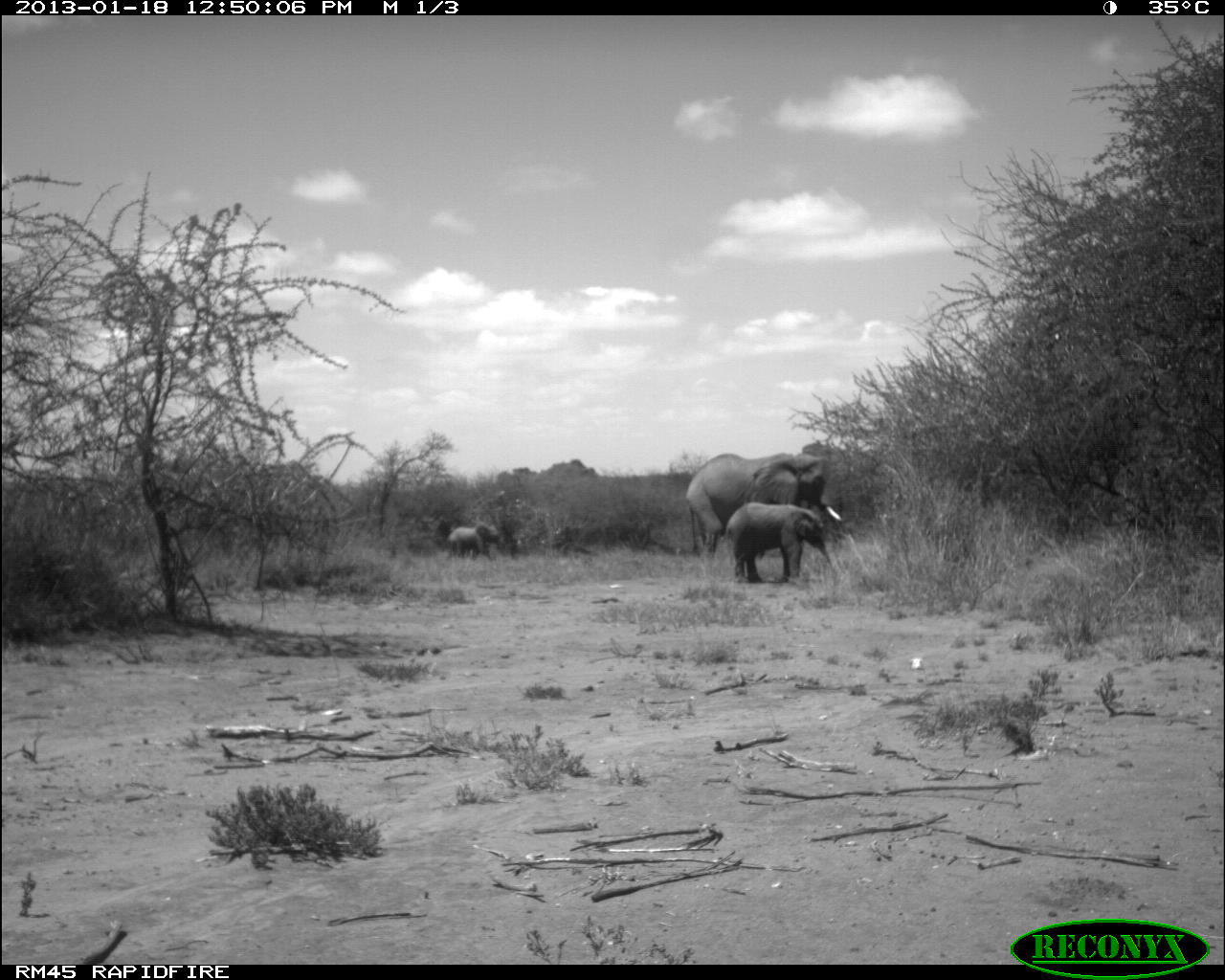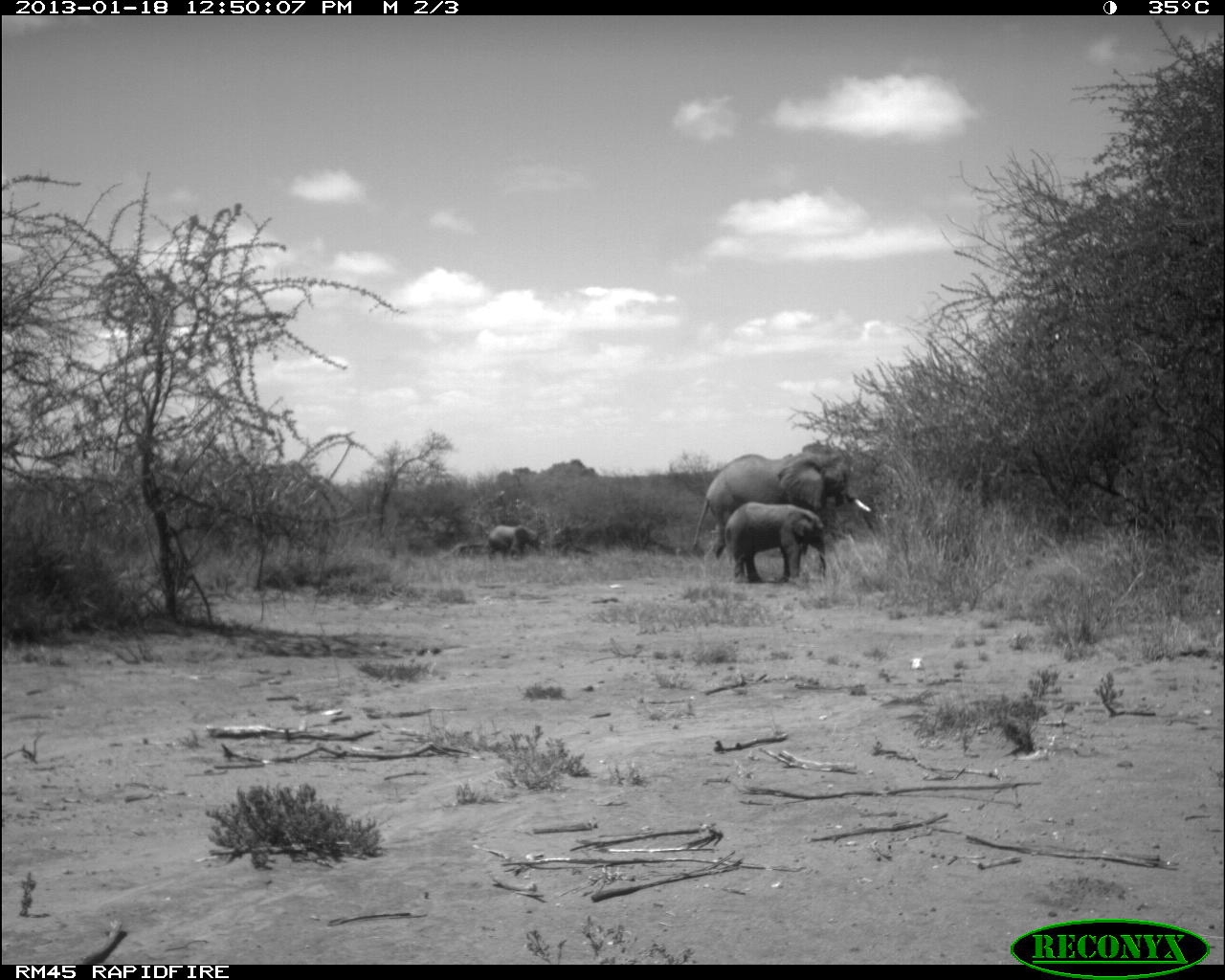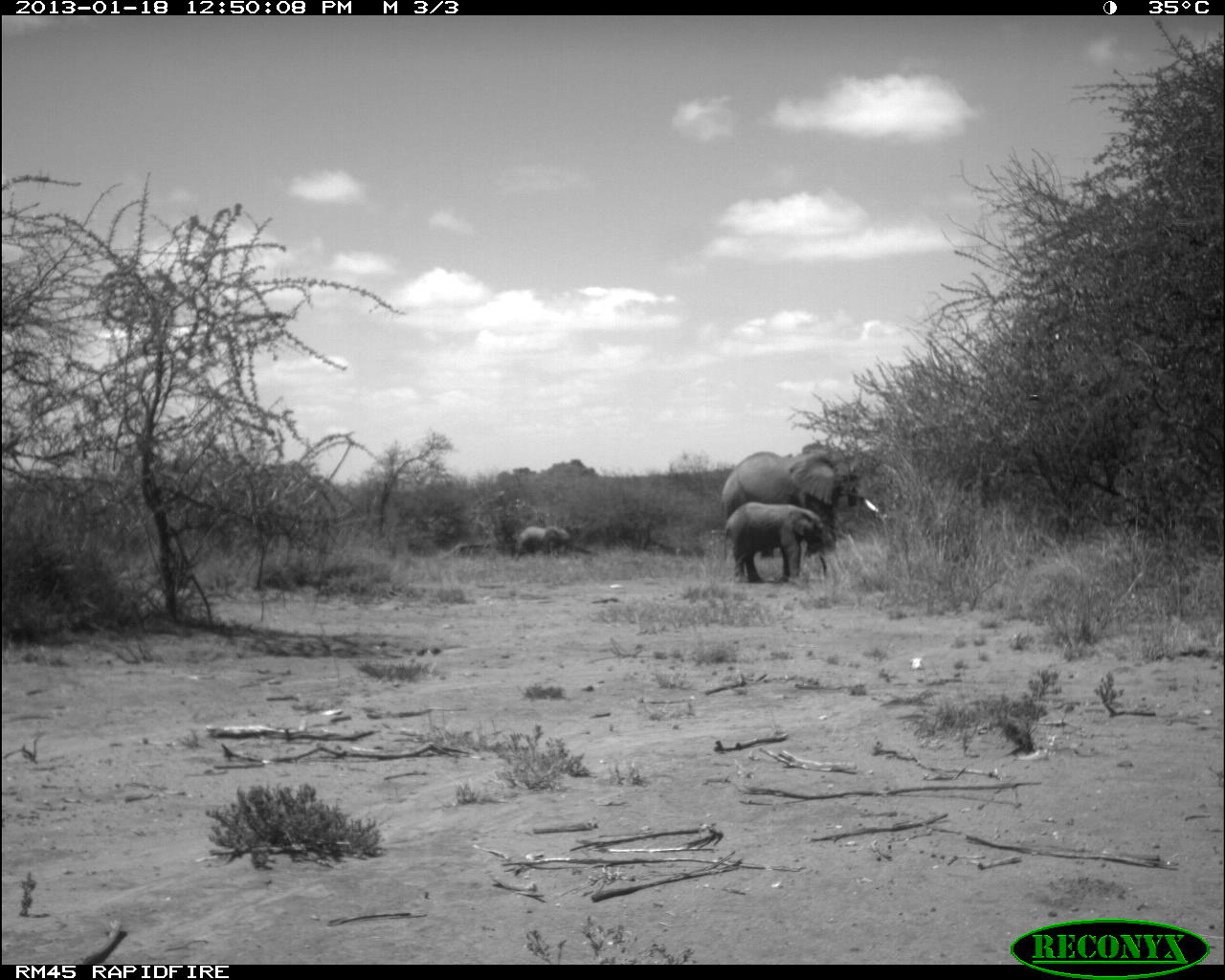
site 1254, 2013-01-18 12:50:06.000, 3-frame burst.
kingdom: Animalia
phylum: Chordata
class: Mammalia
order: Proboscidea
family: Elephantidae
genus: Loxodonta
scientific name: Loxodonta africana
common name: african bush elephant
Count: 3.